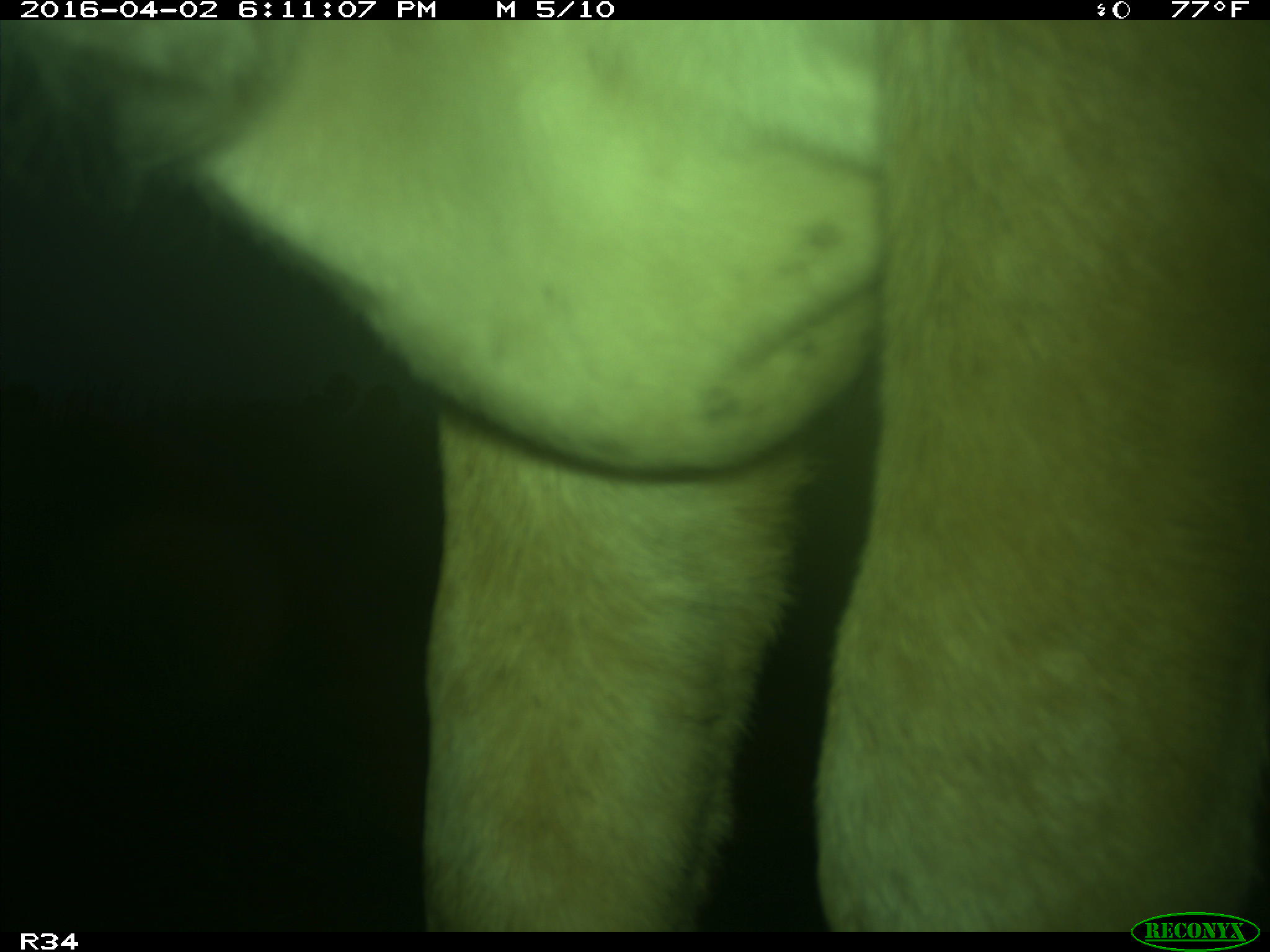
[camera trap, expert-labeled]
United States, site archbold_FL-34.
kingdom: Animalia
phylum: Chordata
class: Mammalia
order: Artiodactyla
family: Bovidae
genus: Bos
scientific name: Bos taurus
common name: domestic cow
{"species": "Bos taurus (domestic cow)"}